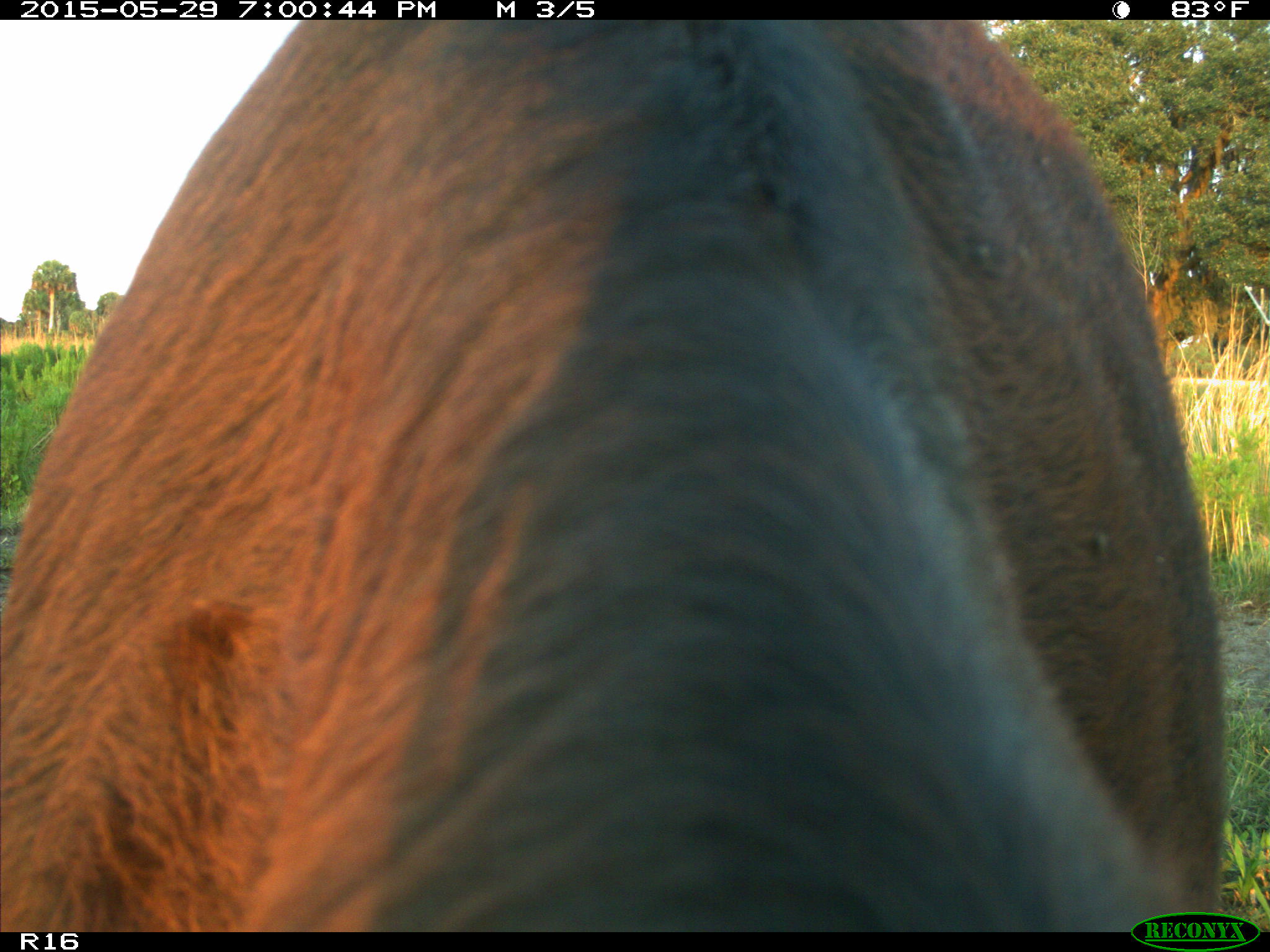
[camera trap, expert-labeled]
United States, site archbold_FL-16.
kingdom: Animalia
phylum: Chordata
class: Mammalia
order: Artiodactyla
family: Bovidae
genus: Bos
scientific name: Bos taurus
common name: domestic cow